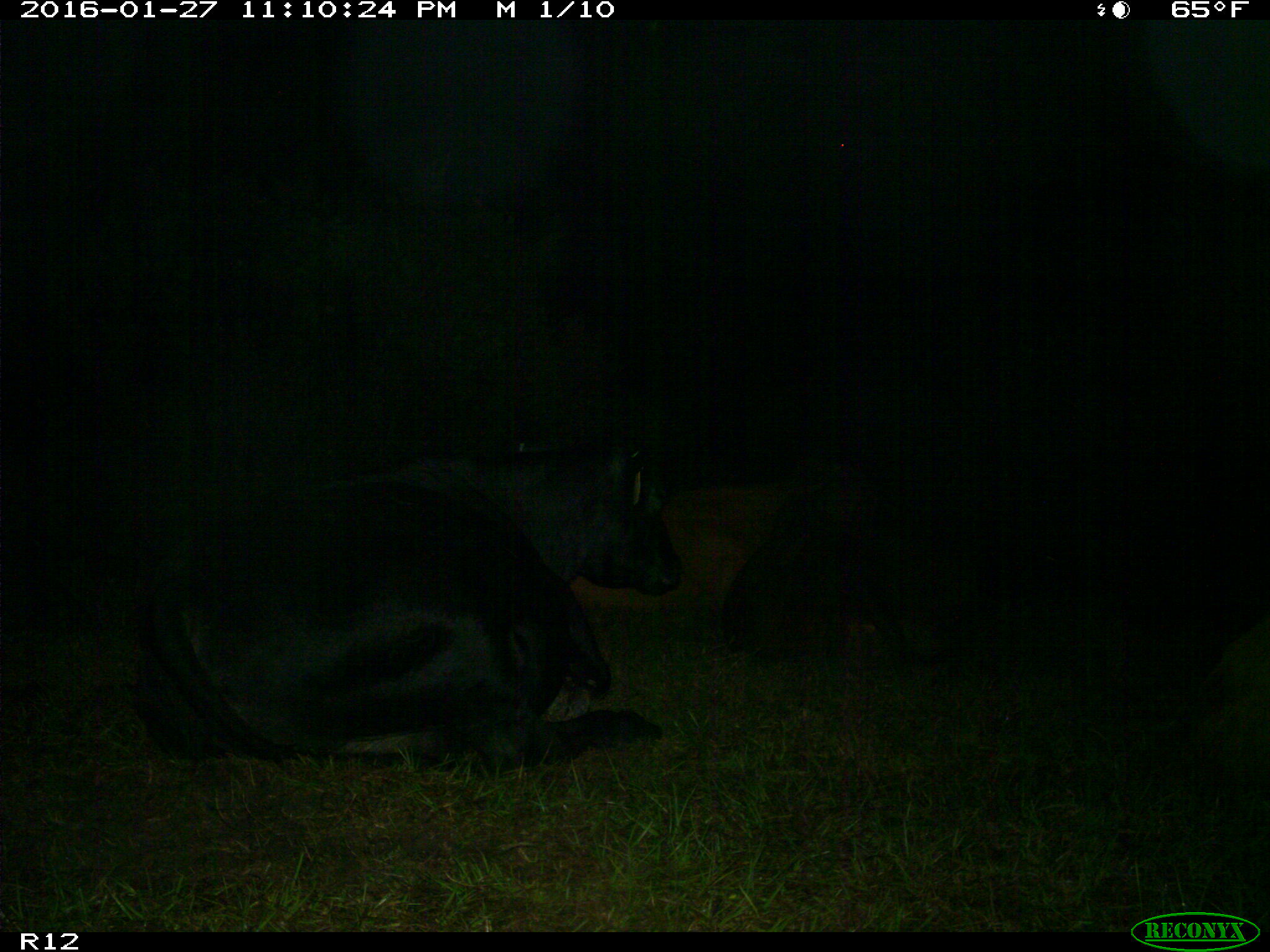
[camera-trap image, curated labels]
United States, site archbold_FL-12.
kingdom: Animalia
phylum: Chordata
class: Mammalia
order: Artiodactyla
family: Bovidae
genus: Bos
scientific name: Bos taurus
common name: domestic cow